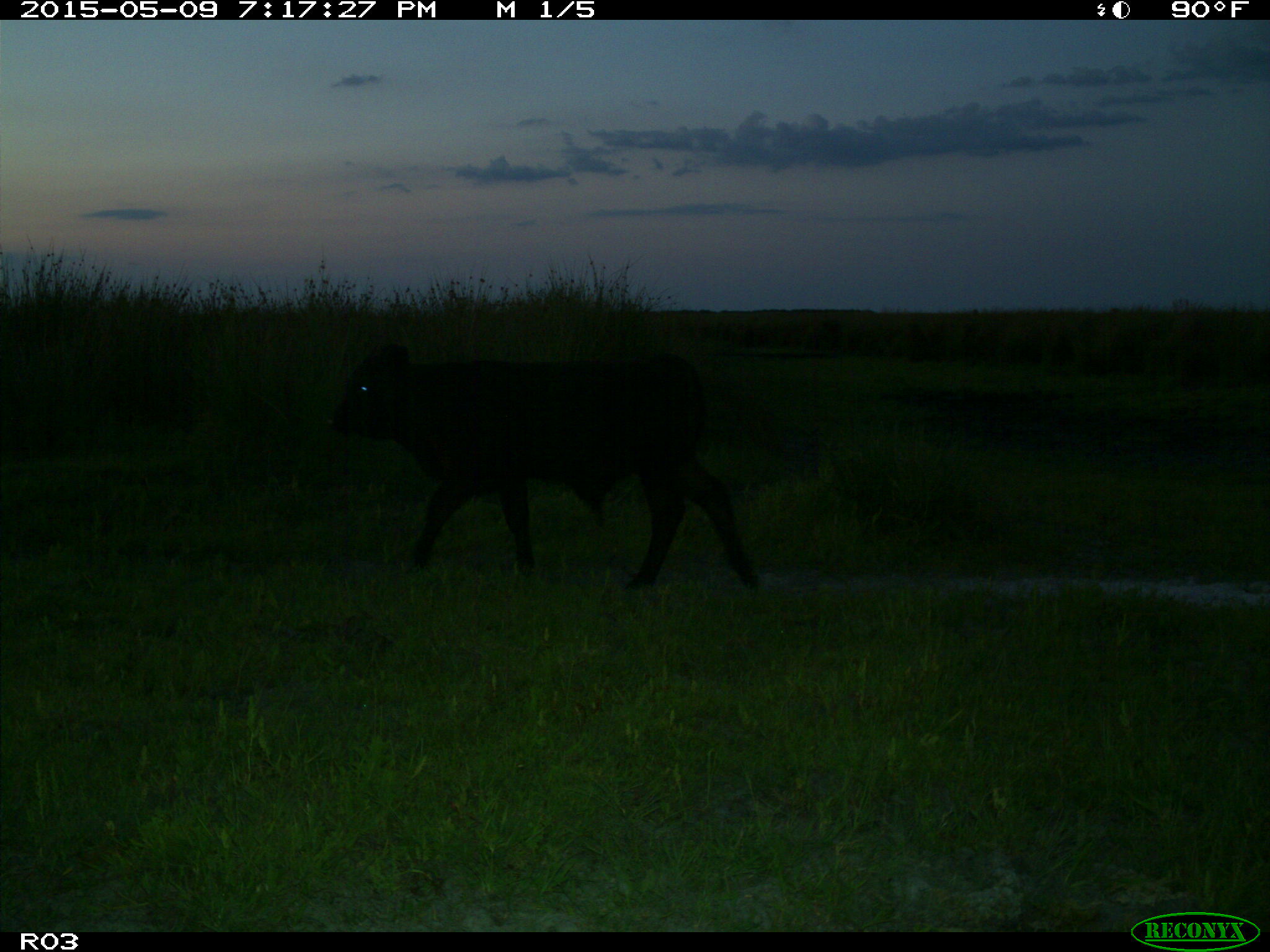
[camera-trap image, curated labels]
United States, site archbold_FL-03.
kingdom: Animalia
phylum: Chordata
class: Mammalia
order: Artiodactyla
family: Bovidae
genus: Bos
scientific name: Bos taurus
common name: domestic cow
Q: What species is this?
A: Bos taurus (domestic cow).